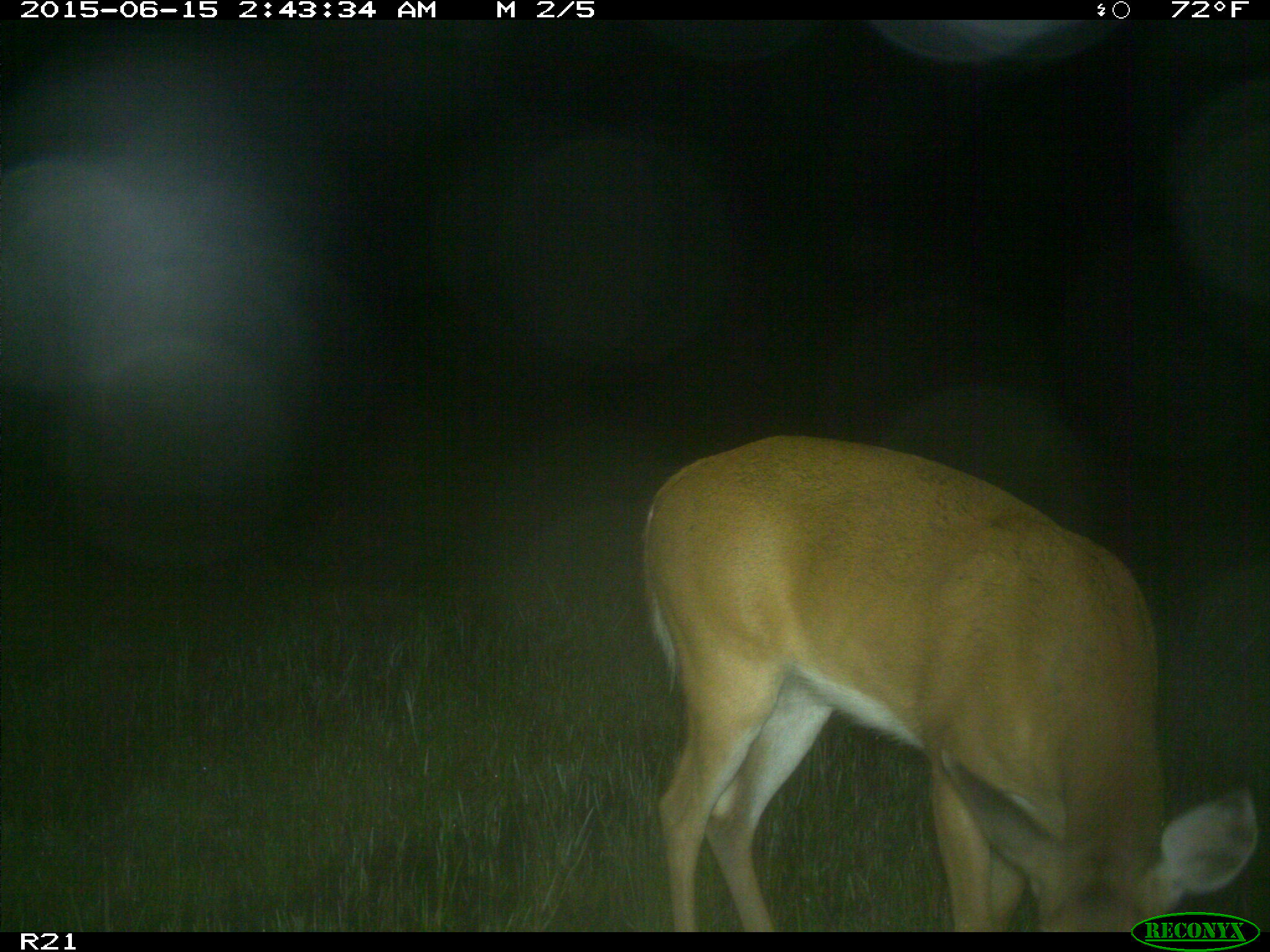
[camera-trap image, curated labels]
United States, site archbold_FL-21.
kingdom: Animalia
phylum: Chordata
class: Mammalia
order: Artiodactyla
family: Cervidae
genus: Odocoileus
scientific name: Odocoileus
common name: deer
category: unidentified deer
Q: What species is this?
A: Unidentified deer (deer) (Odocoileus).